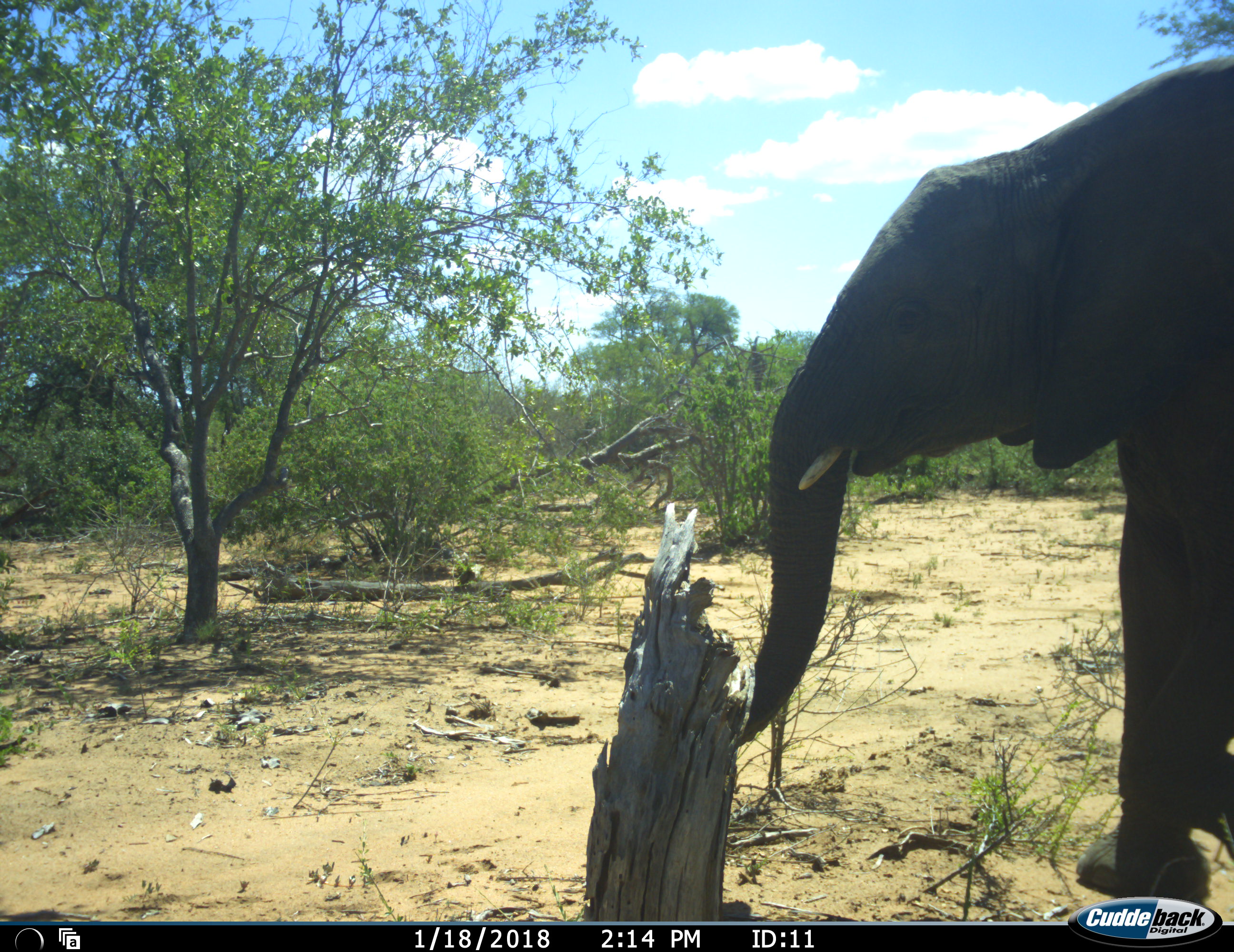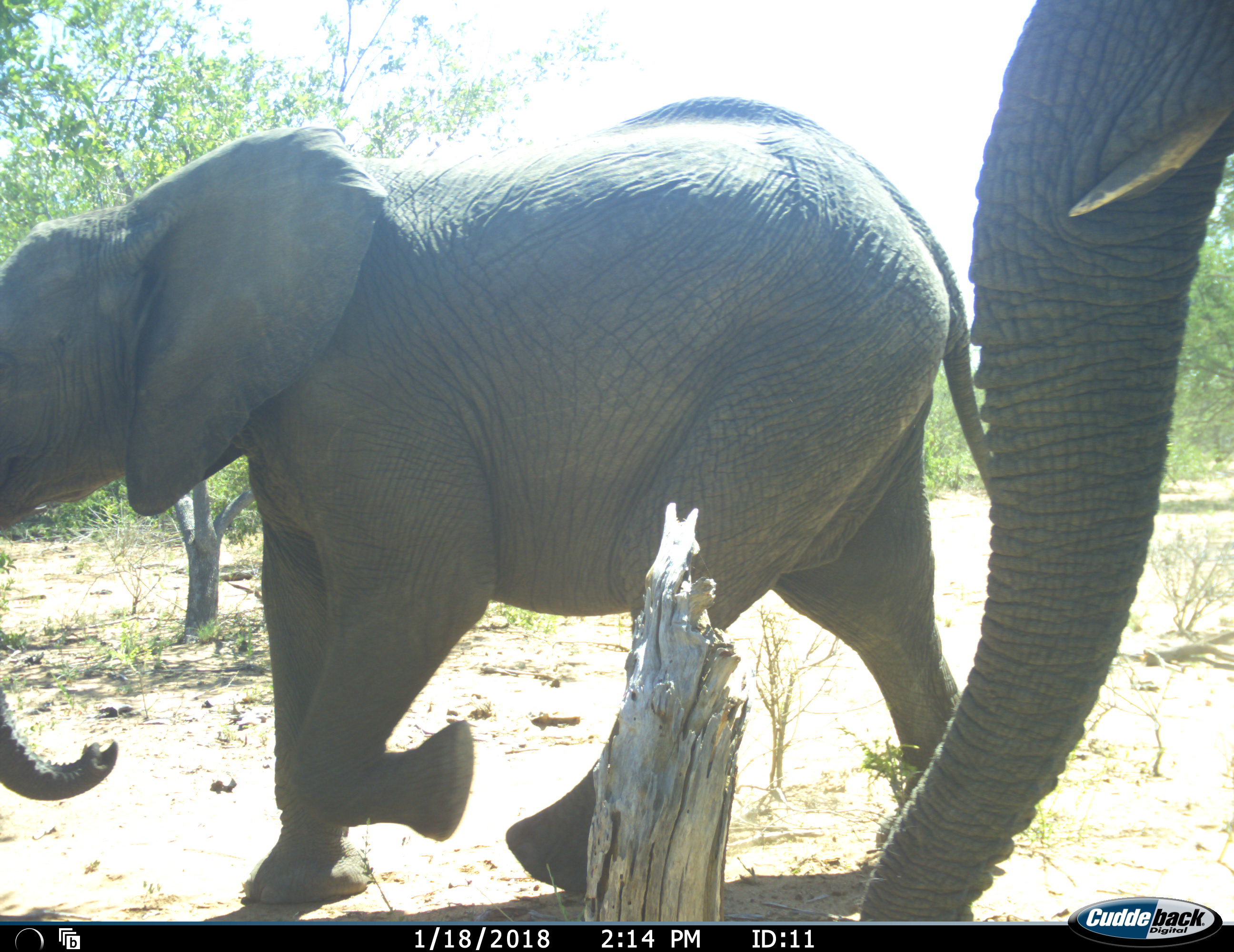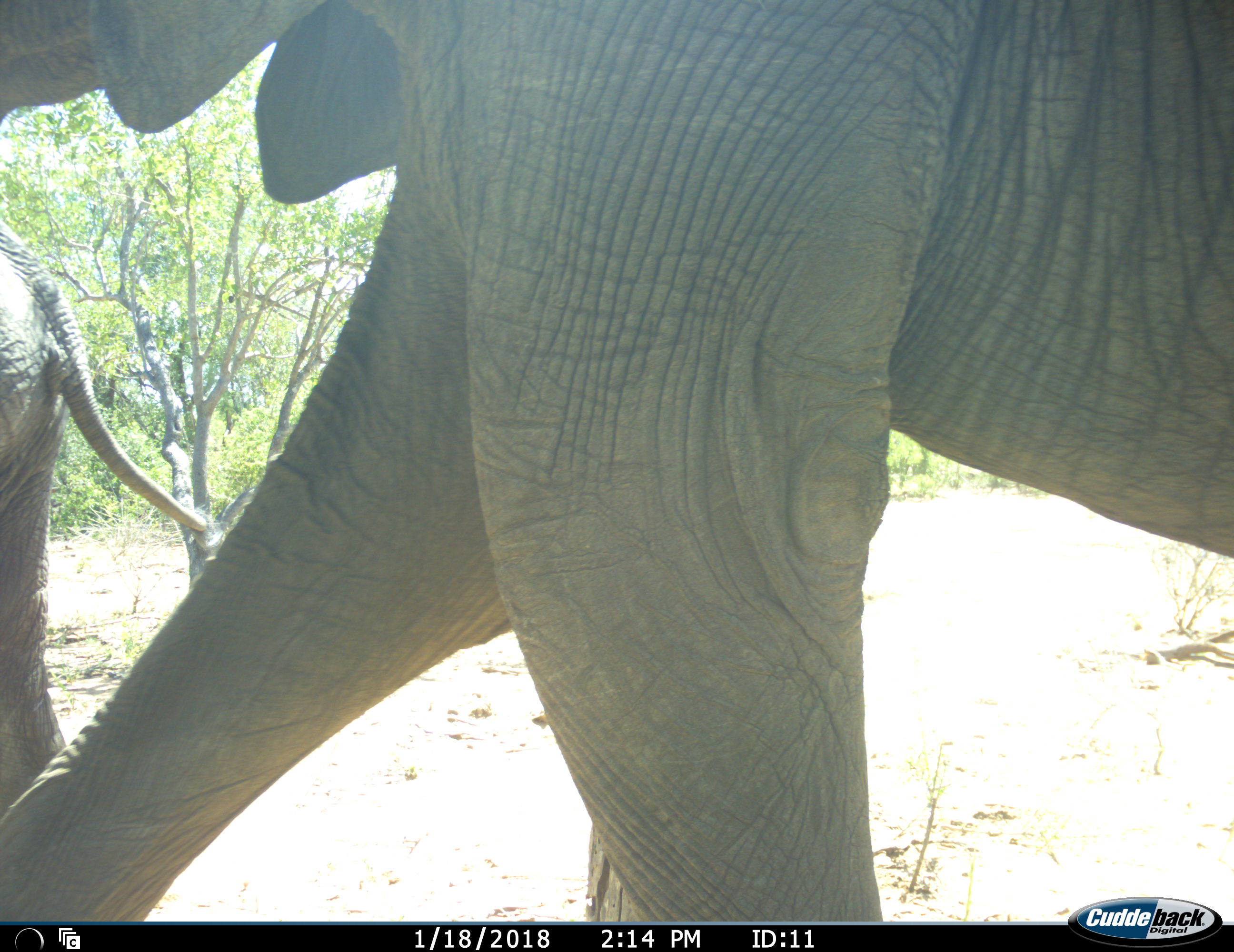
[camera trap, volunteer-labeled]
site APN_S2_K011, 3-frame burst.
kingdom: Animalia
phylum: Chordata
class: Mammalia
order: Proboscidea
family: Elephantidae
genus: Loxodonta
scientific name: Loxodonta africana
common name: african bush elephant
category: elephant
Elephant (african bush elephant) (Loxodonta africana), count 2. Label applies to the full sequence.